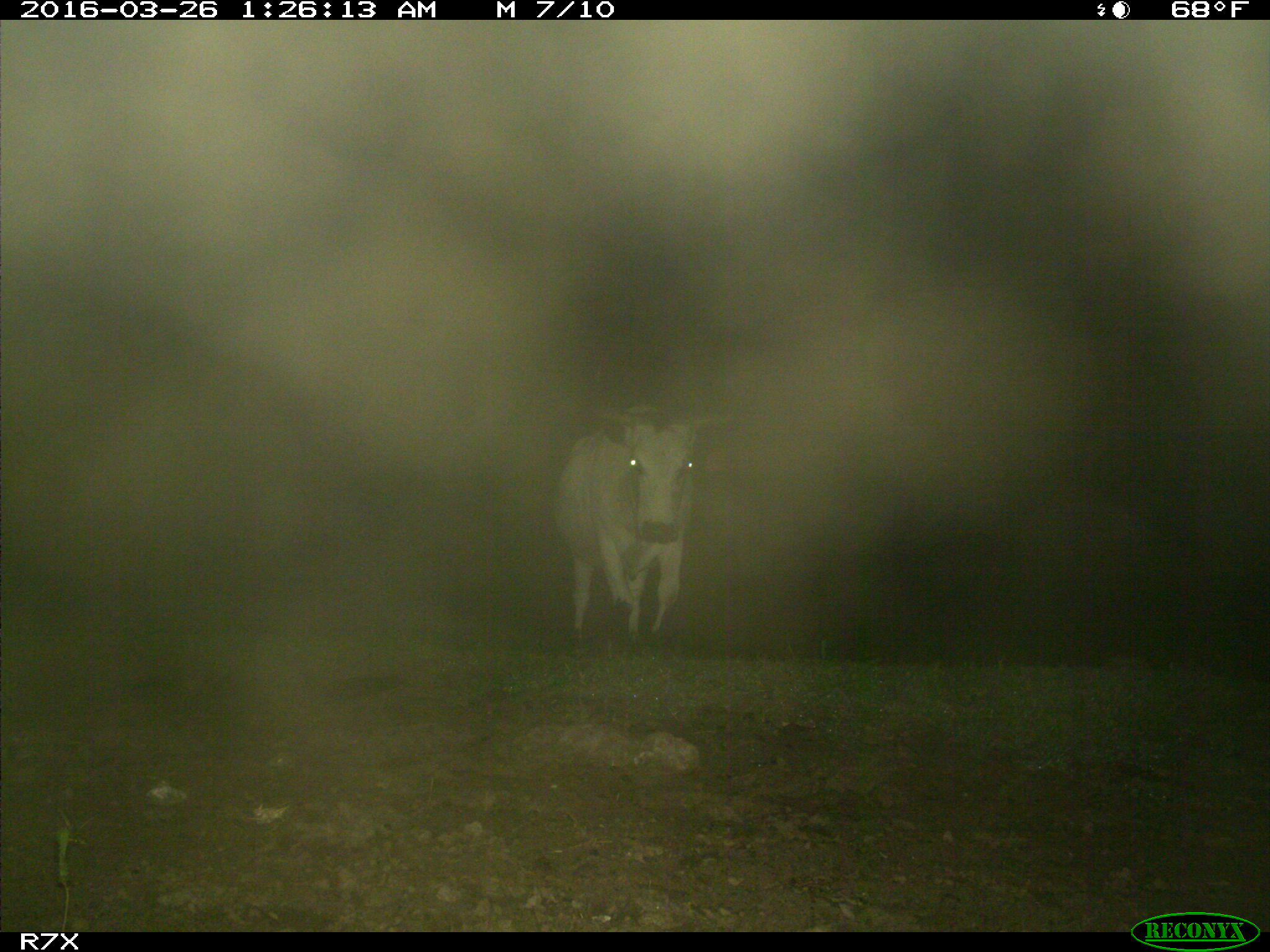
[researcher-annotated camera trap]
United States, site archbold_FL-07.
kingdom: Animalia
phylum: Chordata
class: Mammalia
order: Artiodactyla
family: Bovidae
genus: Bos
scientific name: Bos taurus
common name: domestic cow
Bos taurus (domestic cow).